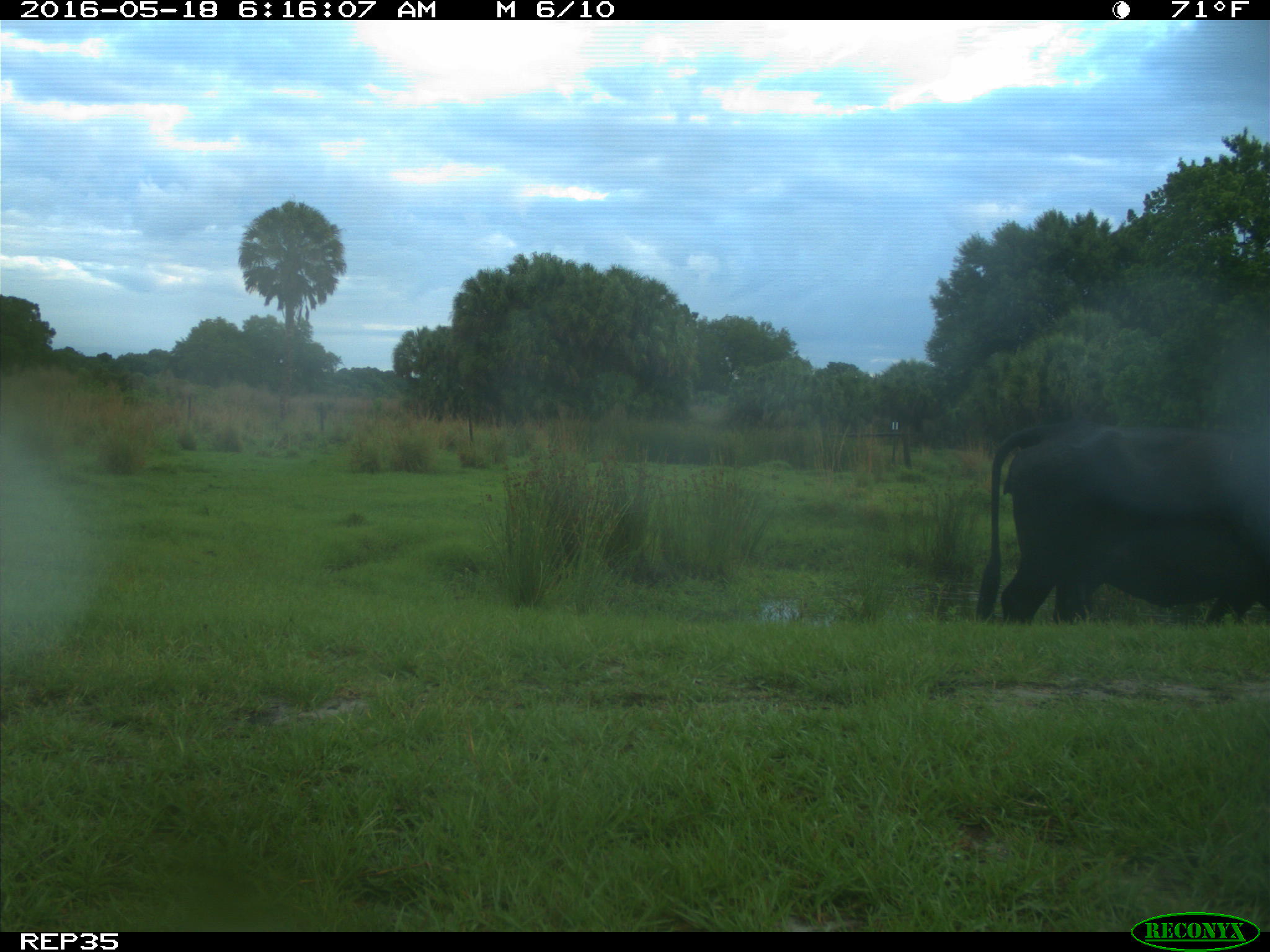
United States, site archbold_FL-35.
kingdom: Animalia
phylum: Chordata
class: Mammalia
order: Artiodactyla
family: Bovidae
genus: Bos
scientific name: Bos taurus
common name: domestic cow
Bos taurus (domestic cow).